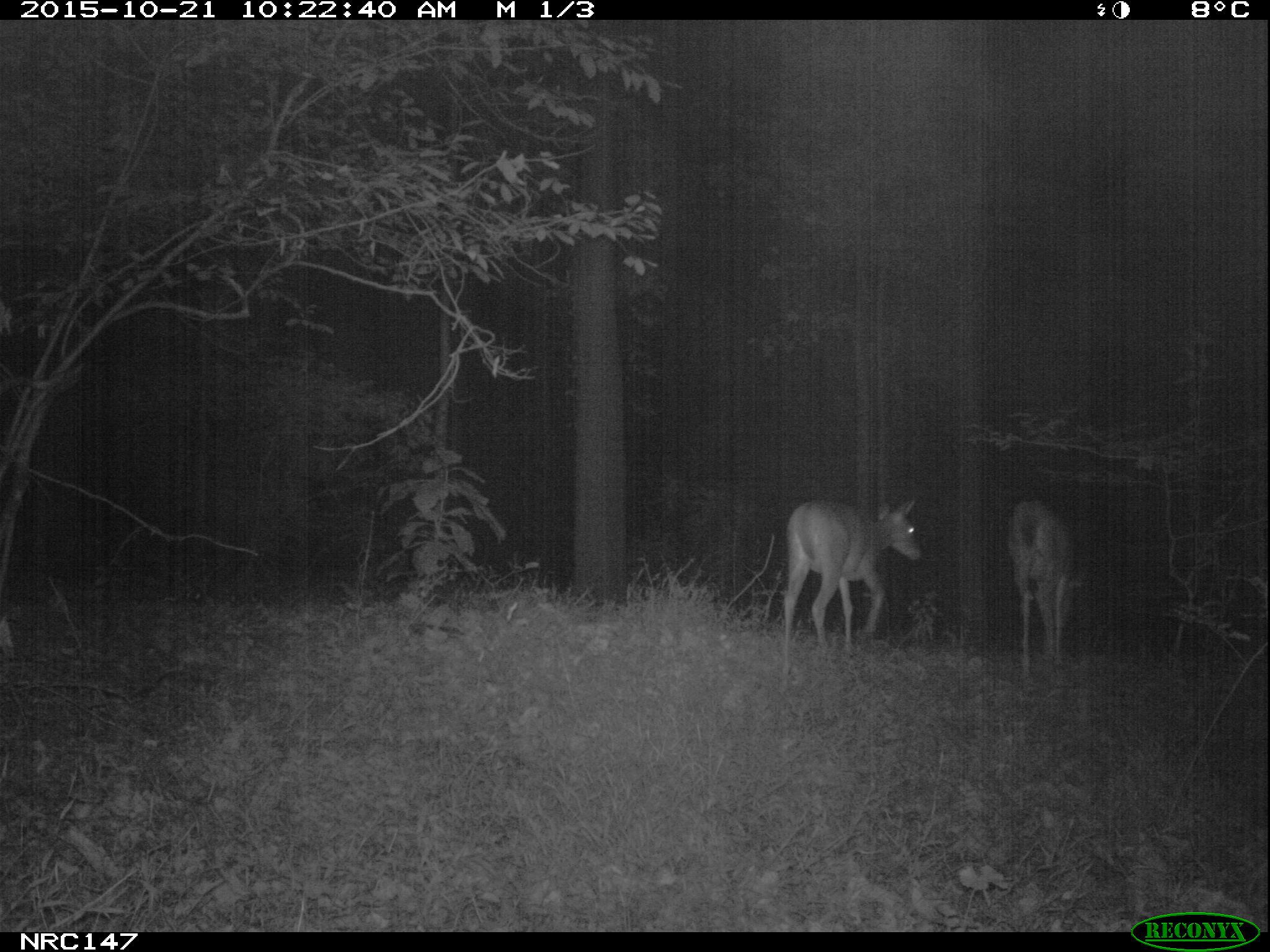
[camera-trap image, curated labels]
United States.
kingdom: Animalia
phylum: Chordata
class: Mammalia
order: Artiodactyla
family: Cervidae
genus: Odocoileus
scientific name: Odocoileus virginianus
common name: white-tailed deer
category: White Tailed Deer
White Tailed Deer (white-tailed deer) (Odocoileus virginianus).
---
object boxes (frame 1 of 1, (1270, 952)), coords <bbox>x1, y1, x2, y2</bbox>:
White Tailed Deer: <bbox>762, 491, 935, 656</bbox>; <bbox>998, 490, 1089, 669</bbox>